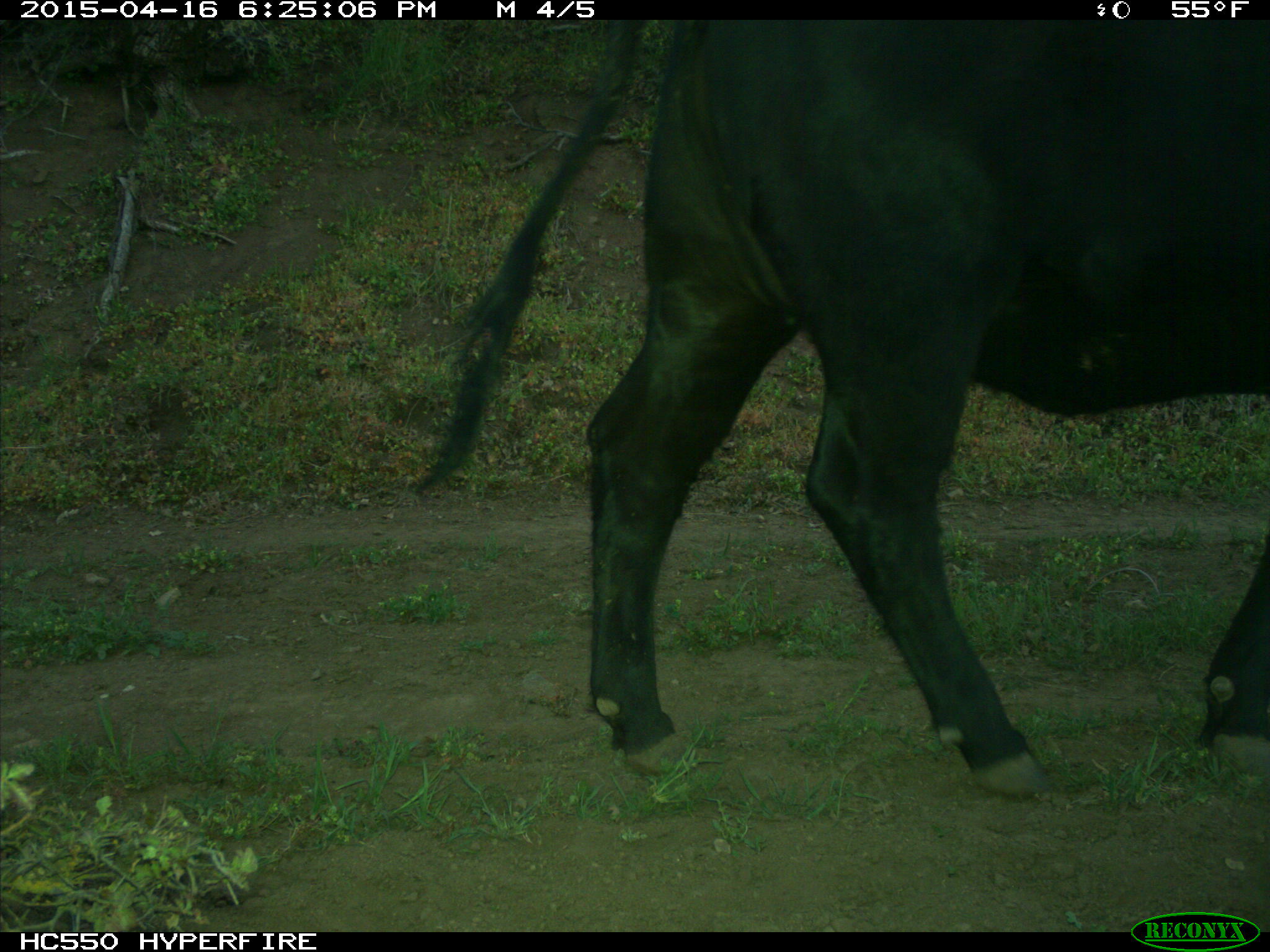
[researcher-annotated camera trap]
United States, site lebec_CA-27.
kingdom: Animalia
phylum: Chordata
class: Mammalia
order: Artiodactyla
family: Bovidae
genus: Bos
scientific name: Bos taurus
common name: domestic cow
Bos taurus (domestic cow).